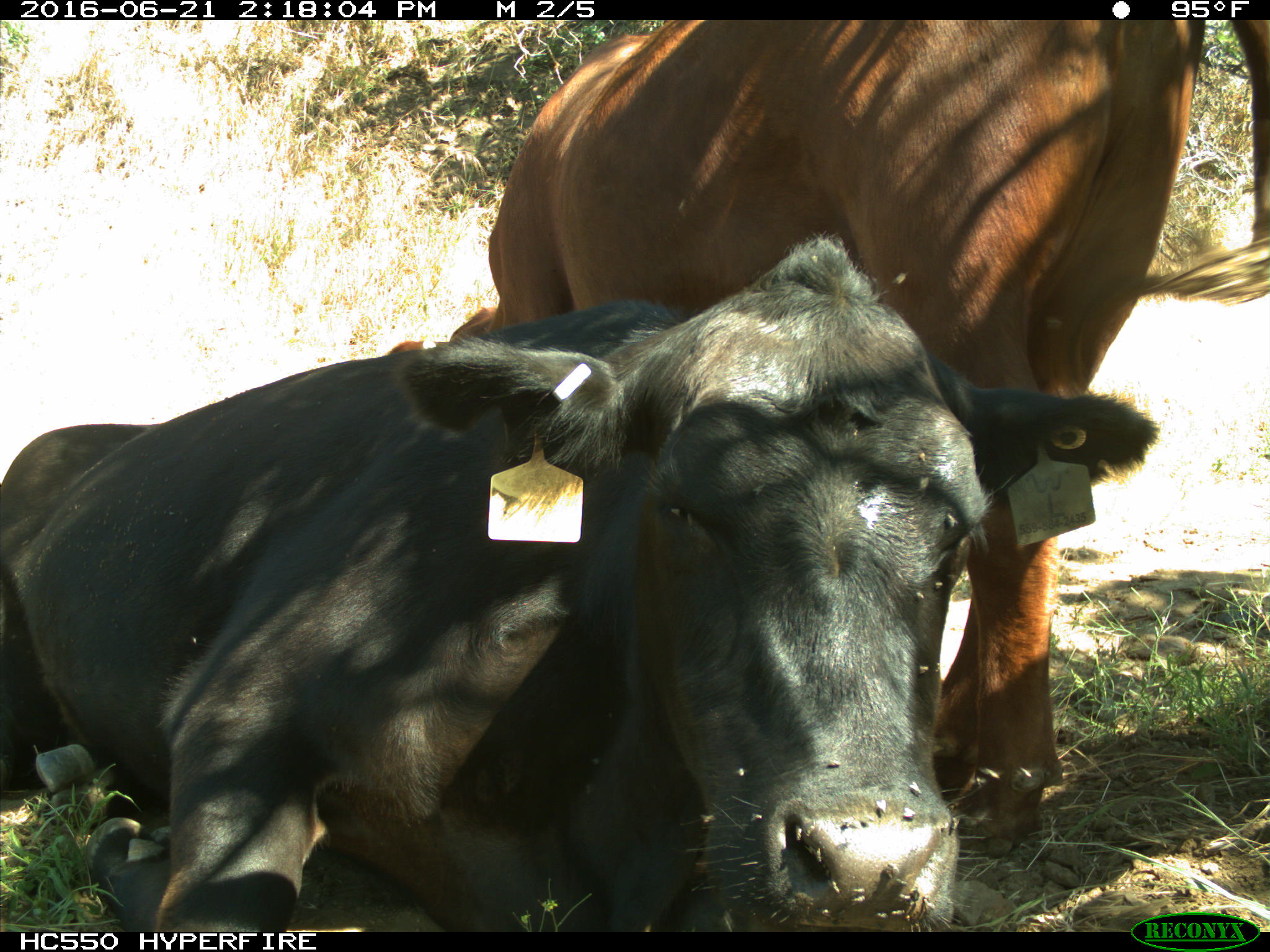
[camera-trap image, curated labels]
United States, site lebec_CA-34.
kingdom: Animalia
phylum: Chordata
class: Mammalia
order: Artiodactyla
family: Bovidae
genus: Bos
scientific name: Bos taurus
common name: domestic cow